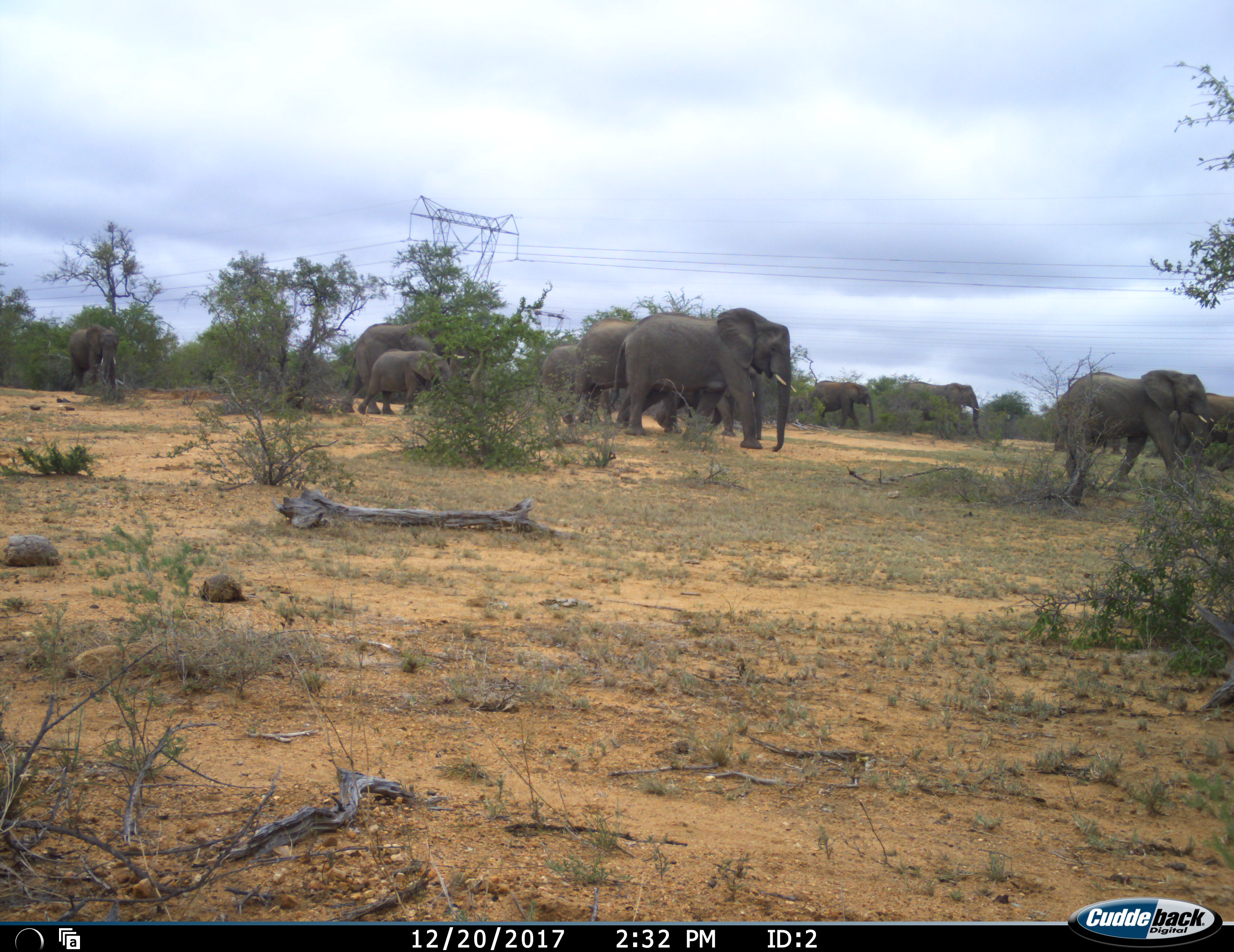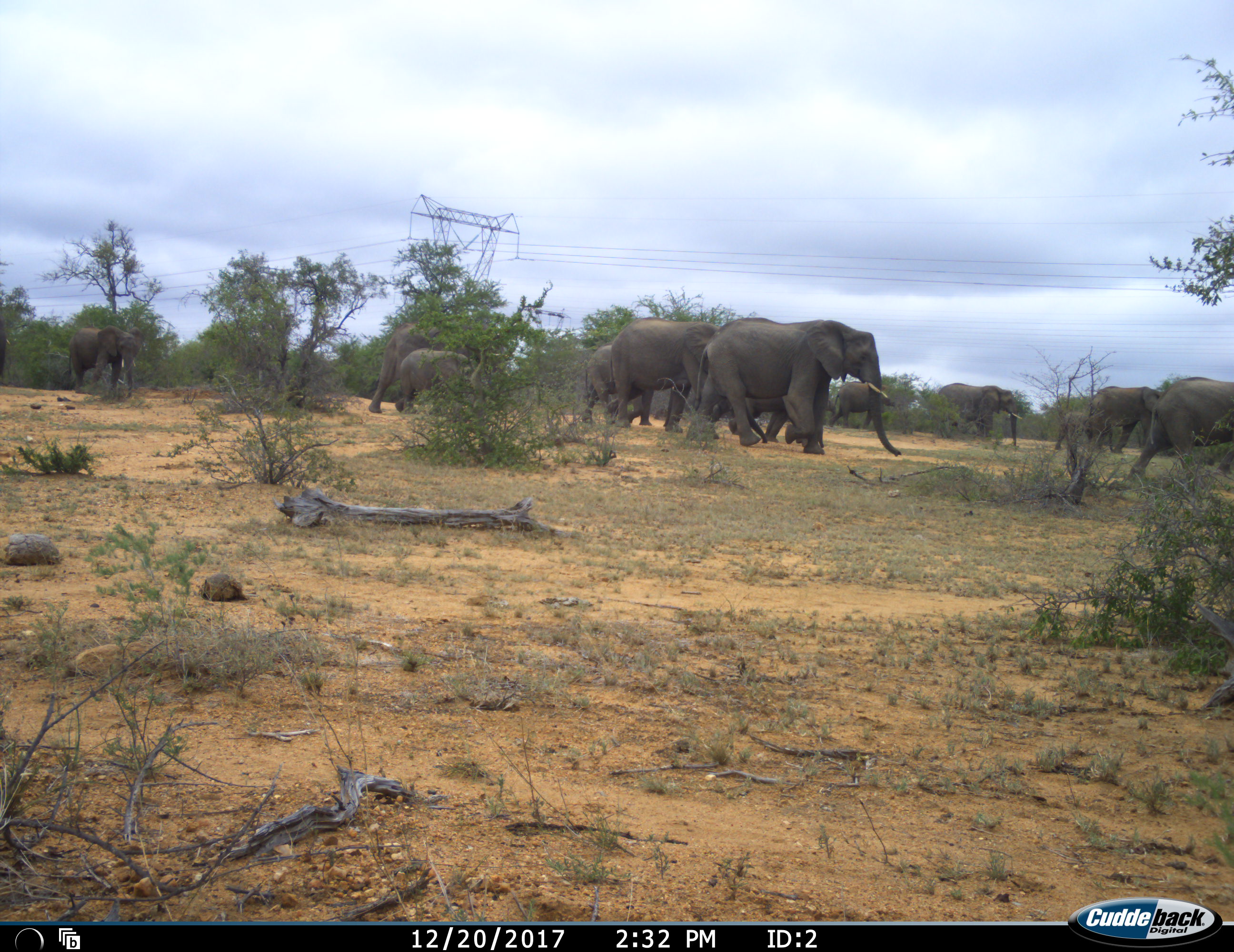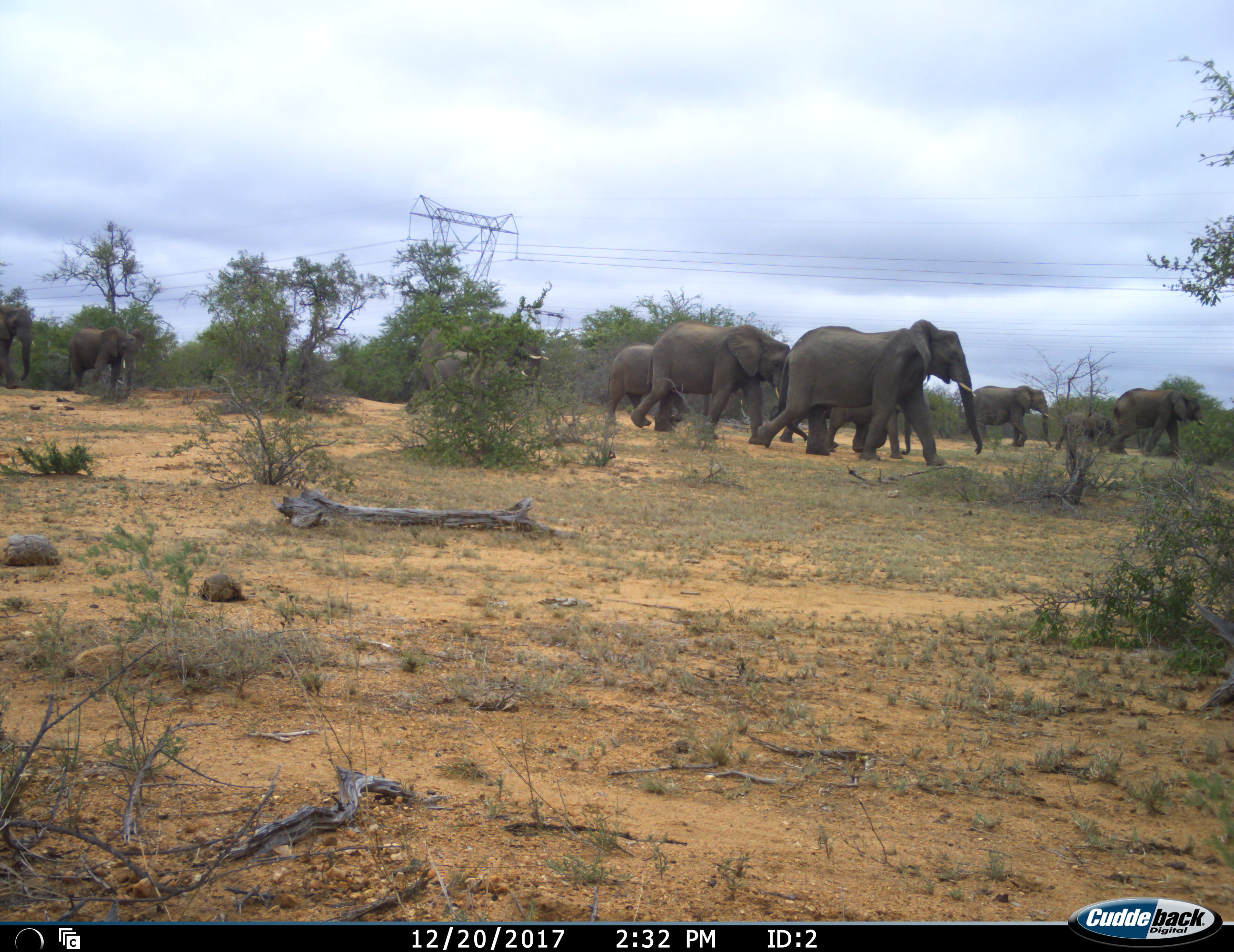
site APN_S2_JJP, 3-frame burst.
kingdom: Animalia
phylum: Chordata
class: Mammalia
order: Proboscidea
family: Elephantidae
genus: Loxodonta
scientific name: Loxodonta africana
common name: african bush elephant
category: elephant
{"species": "elephant (african bush elephant) (Loxodonta africana)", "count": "11-50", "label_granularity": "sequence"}